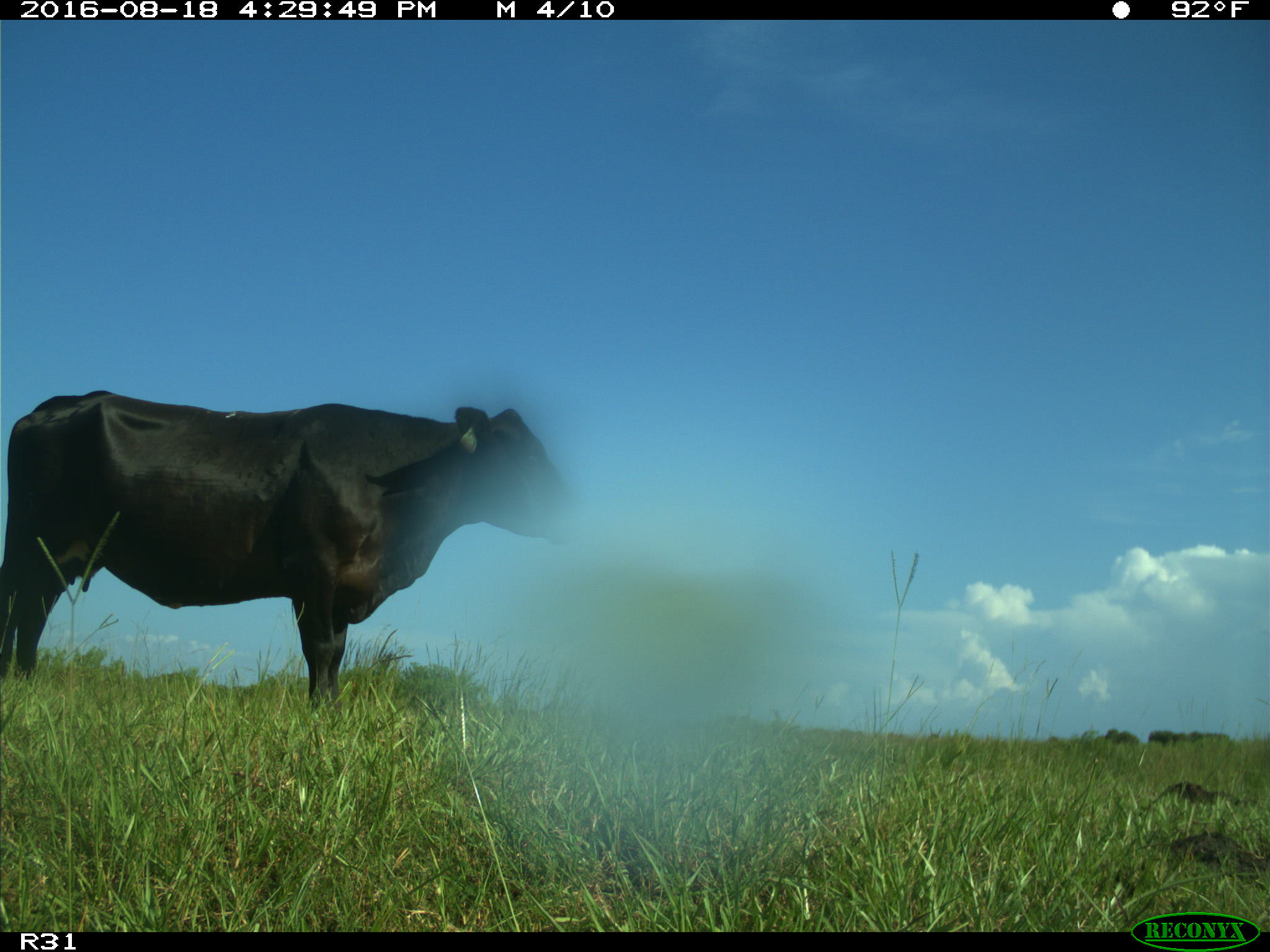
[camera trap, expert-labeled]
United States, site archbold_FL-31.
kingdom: Animalia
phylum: Chordata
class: Mammalia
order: Artiodactyla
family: Bovidae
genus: Bos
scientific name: Bos taurus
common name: domestic cow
Bos taurus (domestic cow).